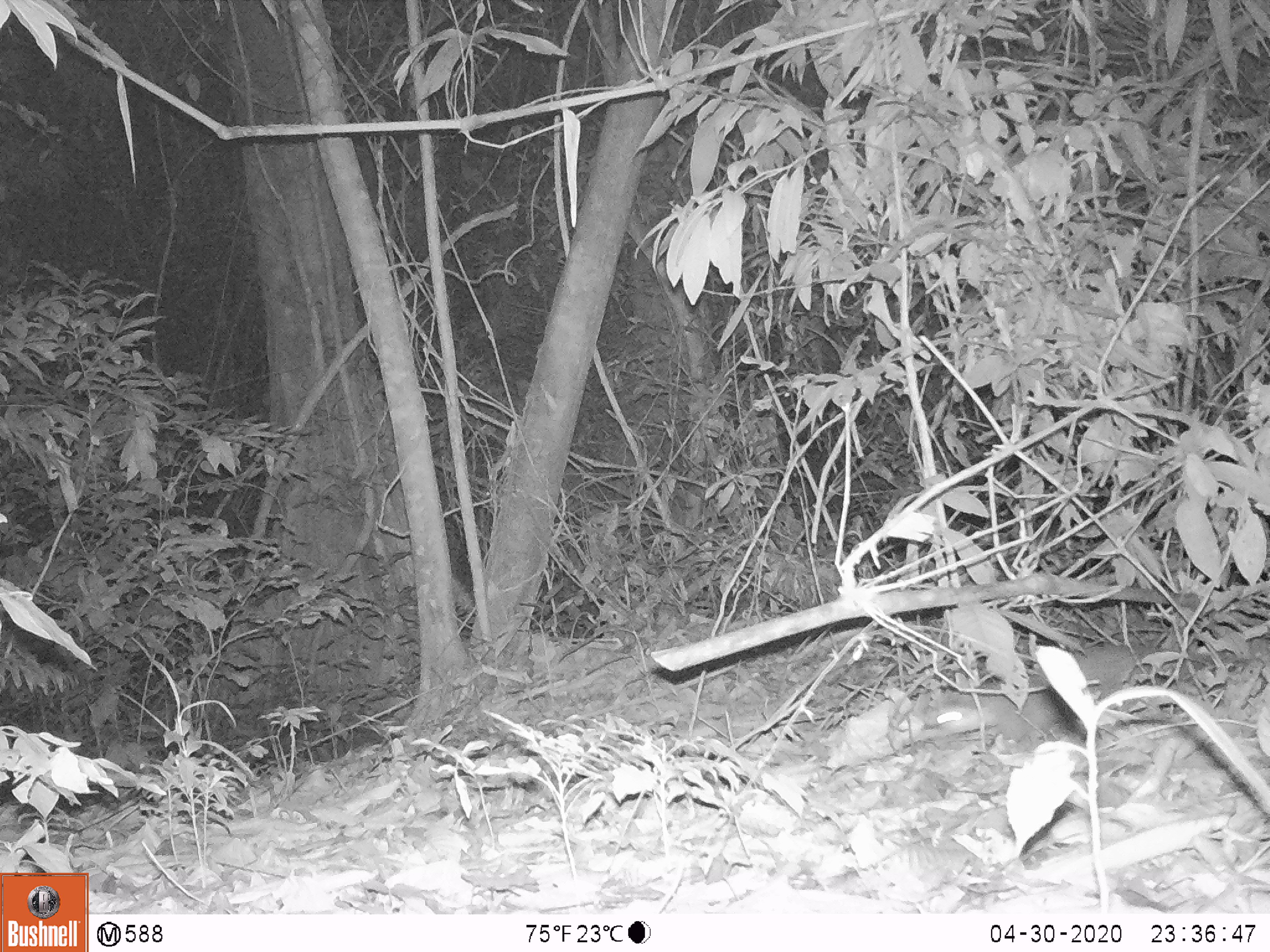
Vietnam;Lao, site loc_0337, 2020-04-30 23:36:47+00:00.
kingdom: Animalia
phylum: Chordata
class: Mammalia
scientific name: Mammalia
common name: mammal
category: unidentified small mammal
Unidentified small mammal (mammal) (Mammalia). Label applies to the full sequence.